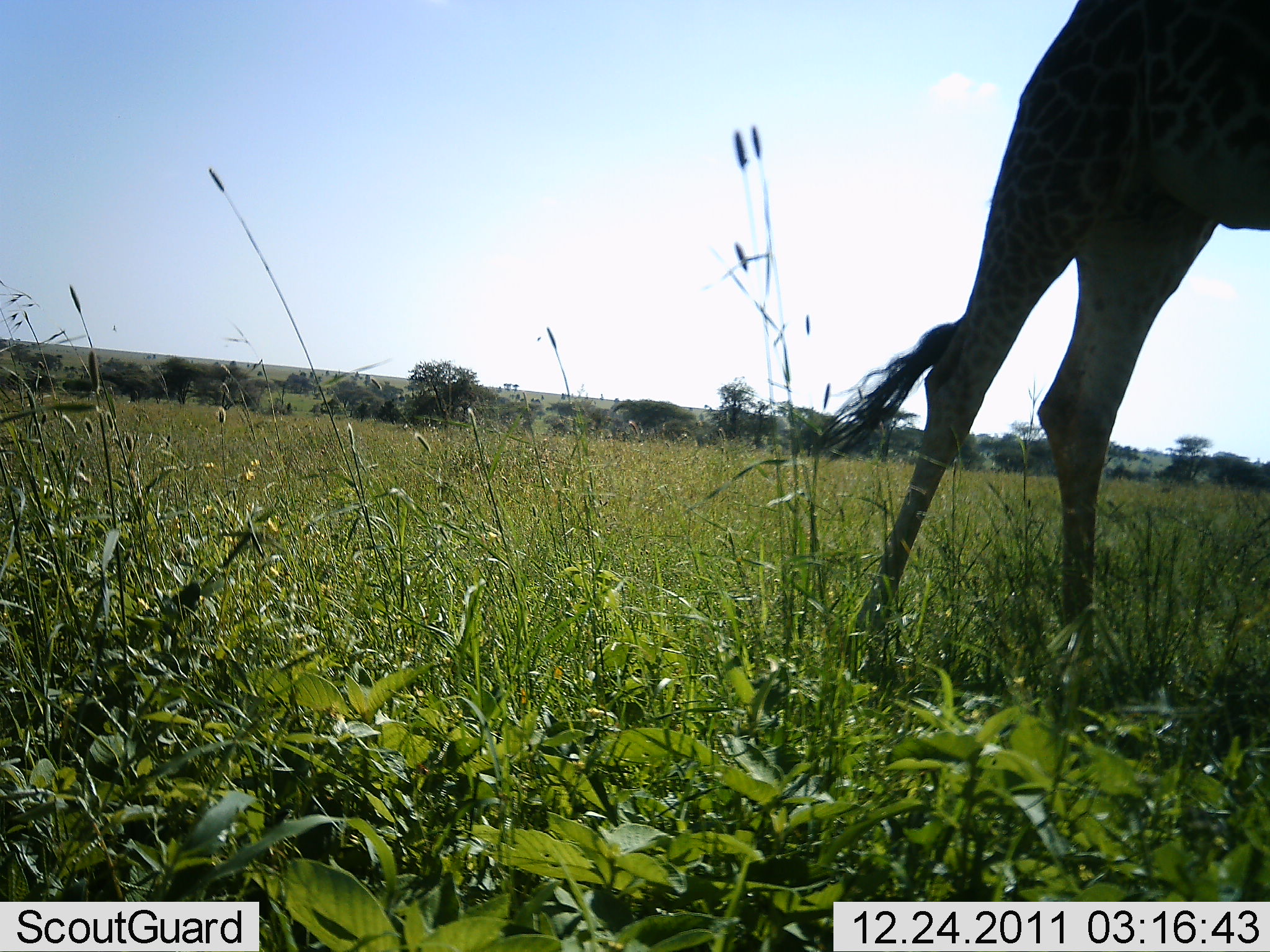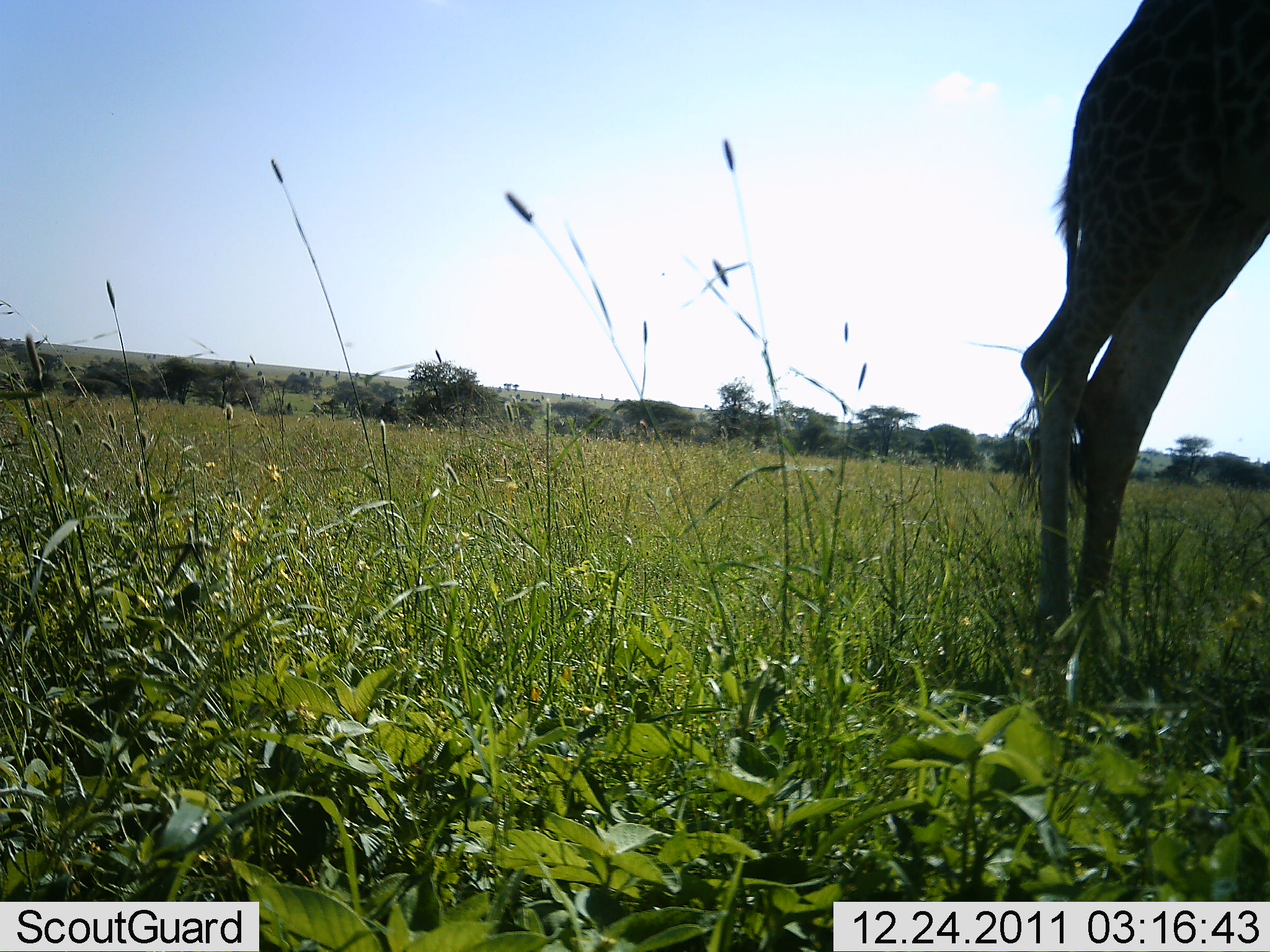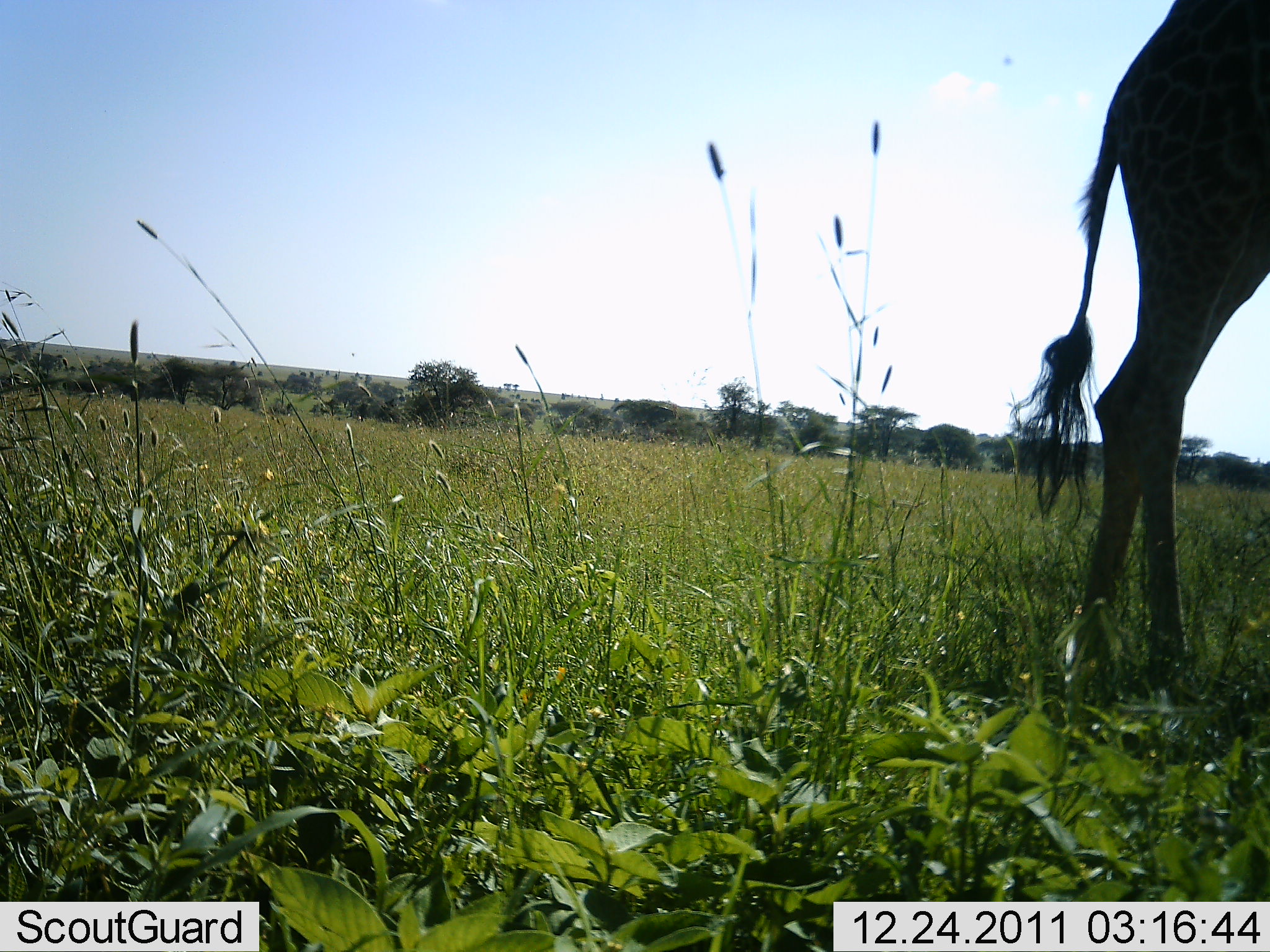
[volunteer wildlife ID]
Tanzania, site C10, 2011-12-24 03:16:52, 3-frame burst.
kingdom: Animalia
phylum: Chordata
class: Mammalia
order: Artiodactyla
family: Giraffidae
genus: Giraffa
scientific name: Giraffa camelopardalis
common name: giraffe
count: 1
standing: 64%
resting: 0%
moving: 45%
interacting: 0%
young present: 0%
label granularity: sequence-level